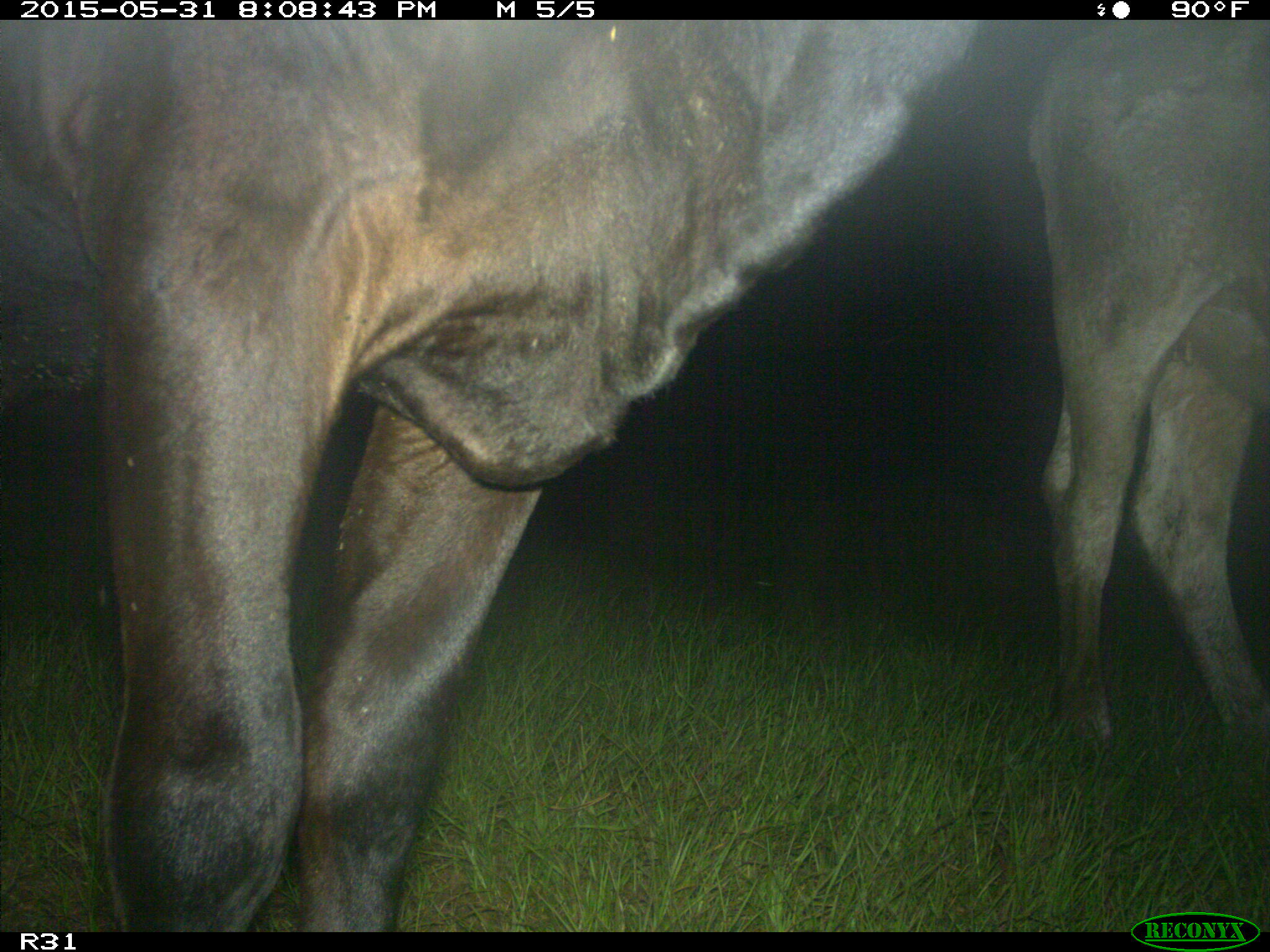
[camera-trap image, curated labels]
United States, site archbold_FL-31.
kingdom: Animalia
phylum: Chordata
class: Mammalia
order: Artiodactyla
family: Bovidae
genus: Bos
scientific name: Bos taurus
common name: domestic cow